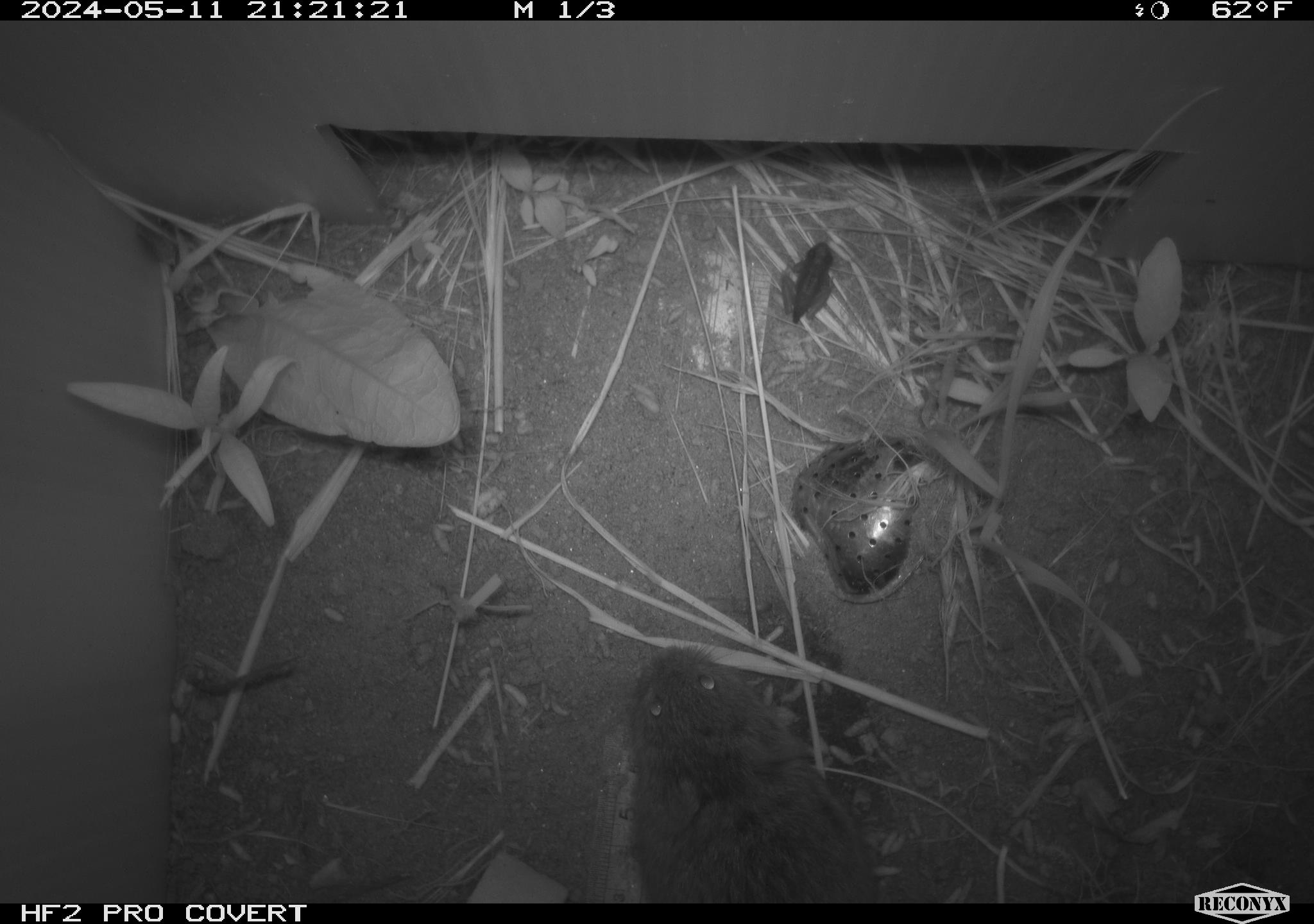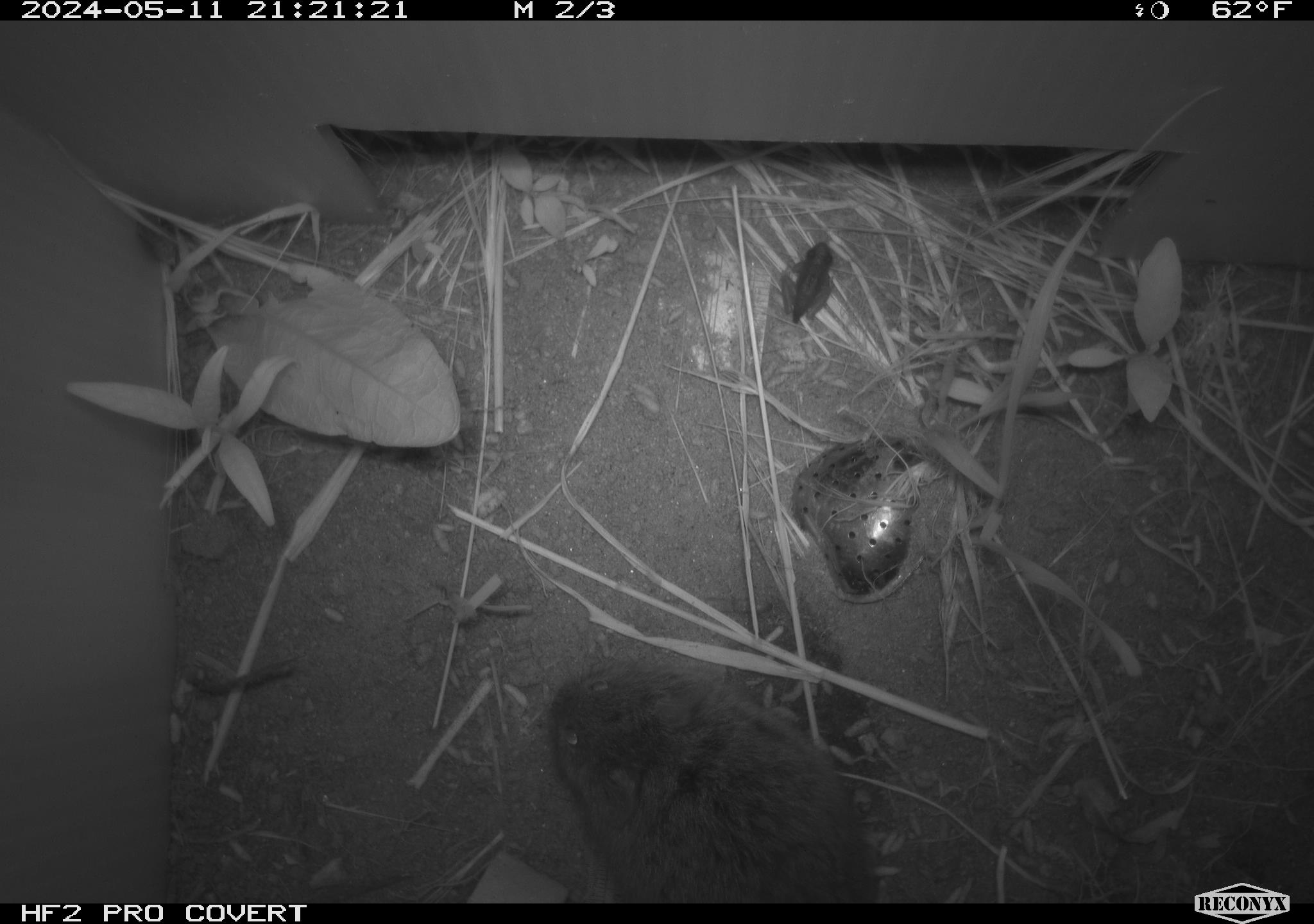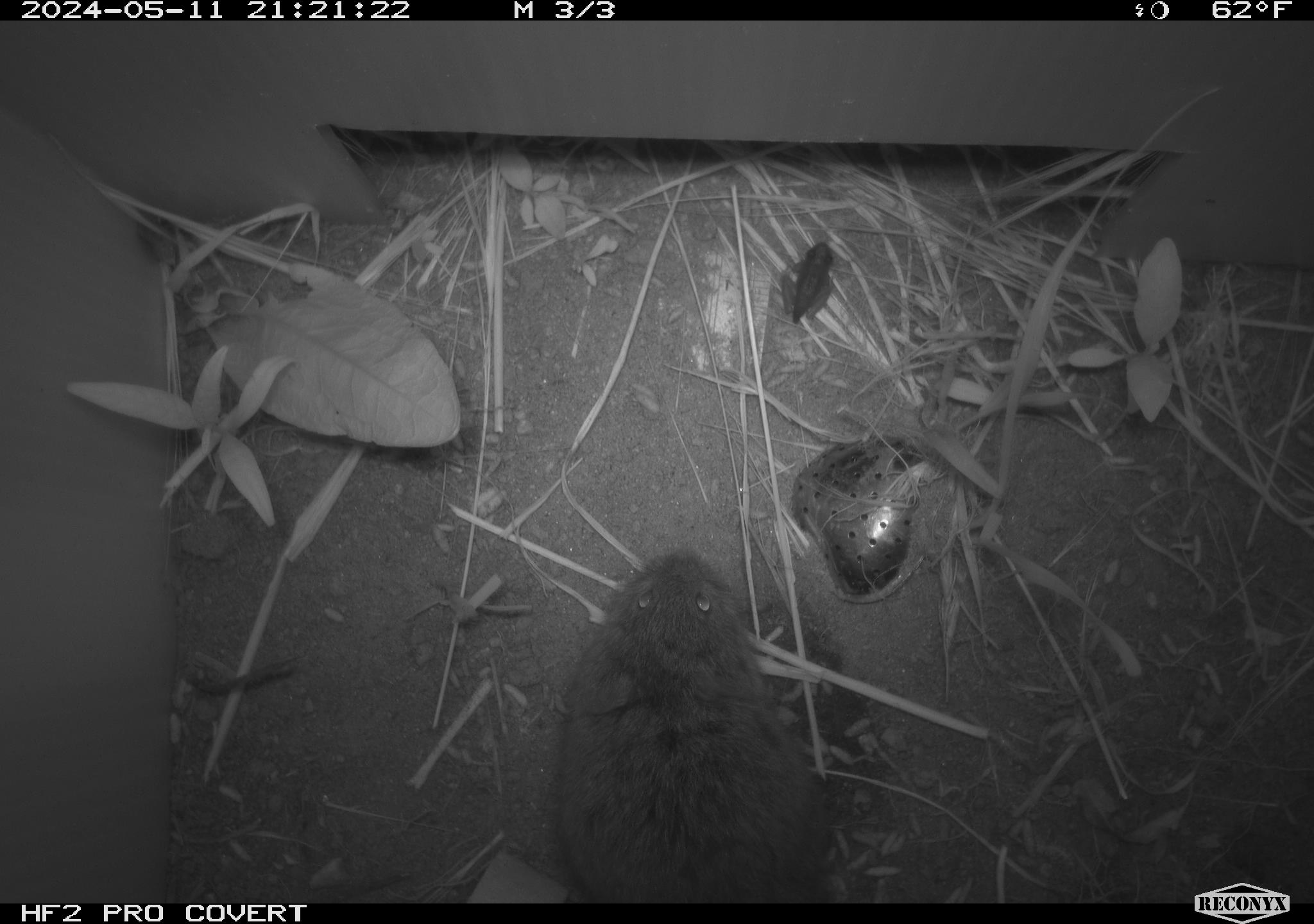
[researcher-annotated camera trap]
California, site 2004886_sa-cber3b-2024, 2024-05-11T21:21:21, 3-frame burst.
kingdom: Animalia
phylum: Chordata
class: Mammalia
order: Rodentia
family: Cricetidae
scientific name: Arvicolinae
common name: voles, lemmings, and muskrats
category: arvicolinae subfamily